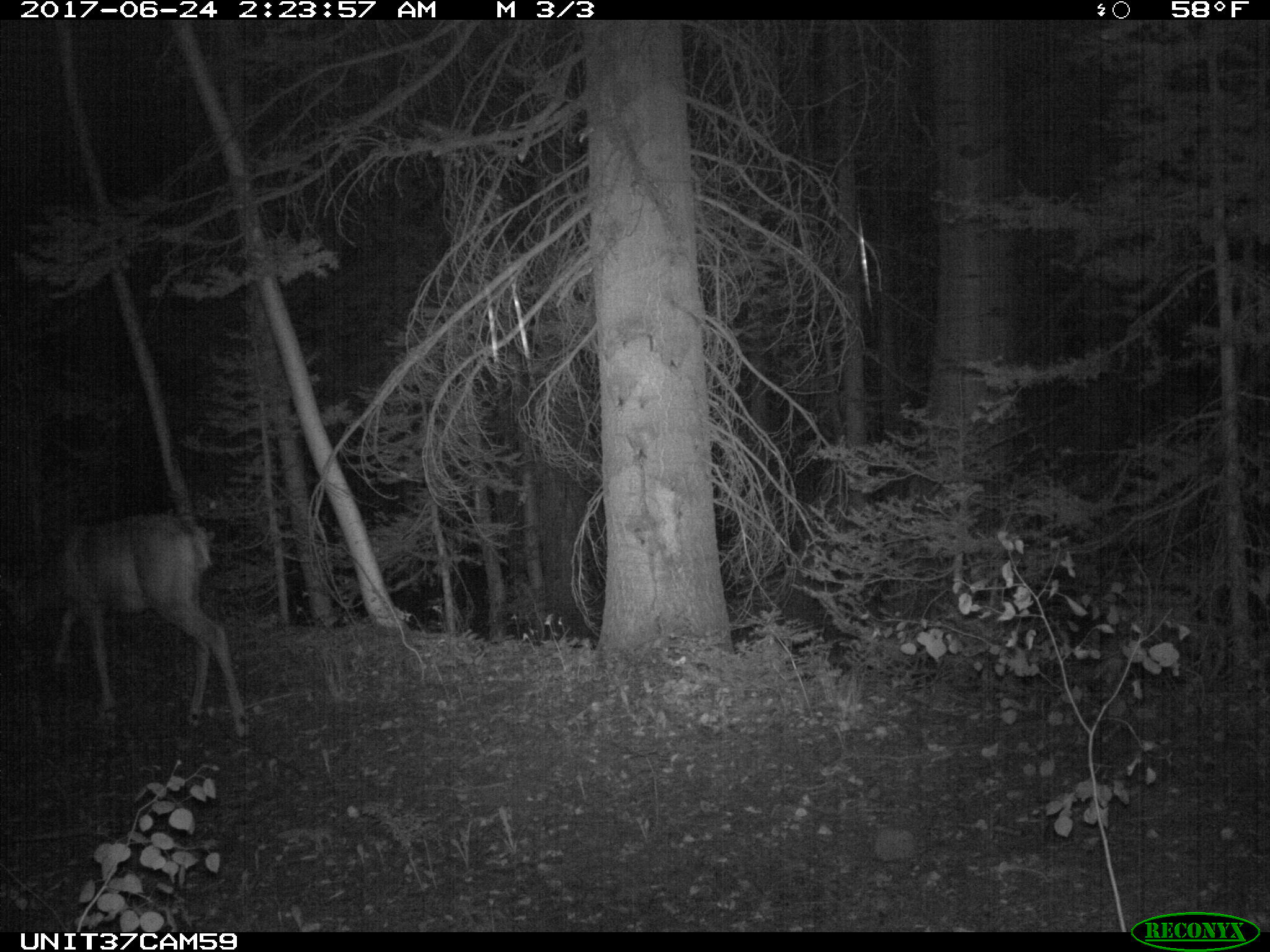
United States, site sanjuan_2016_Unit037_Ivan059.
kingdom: Animalia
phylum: Chordata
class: Mammalia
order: Artiodactyla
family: Cervidae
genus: Odocoileus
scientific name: Odocoileus hemionus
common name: mule deer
Odocoileus hemionus (mule deer).